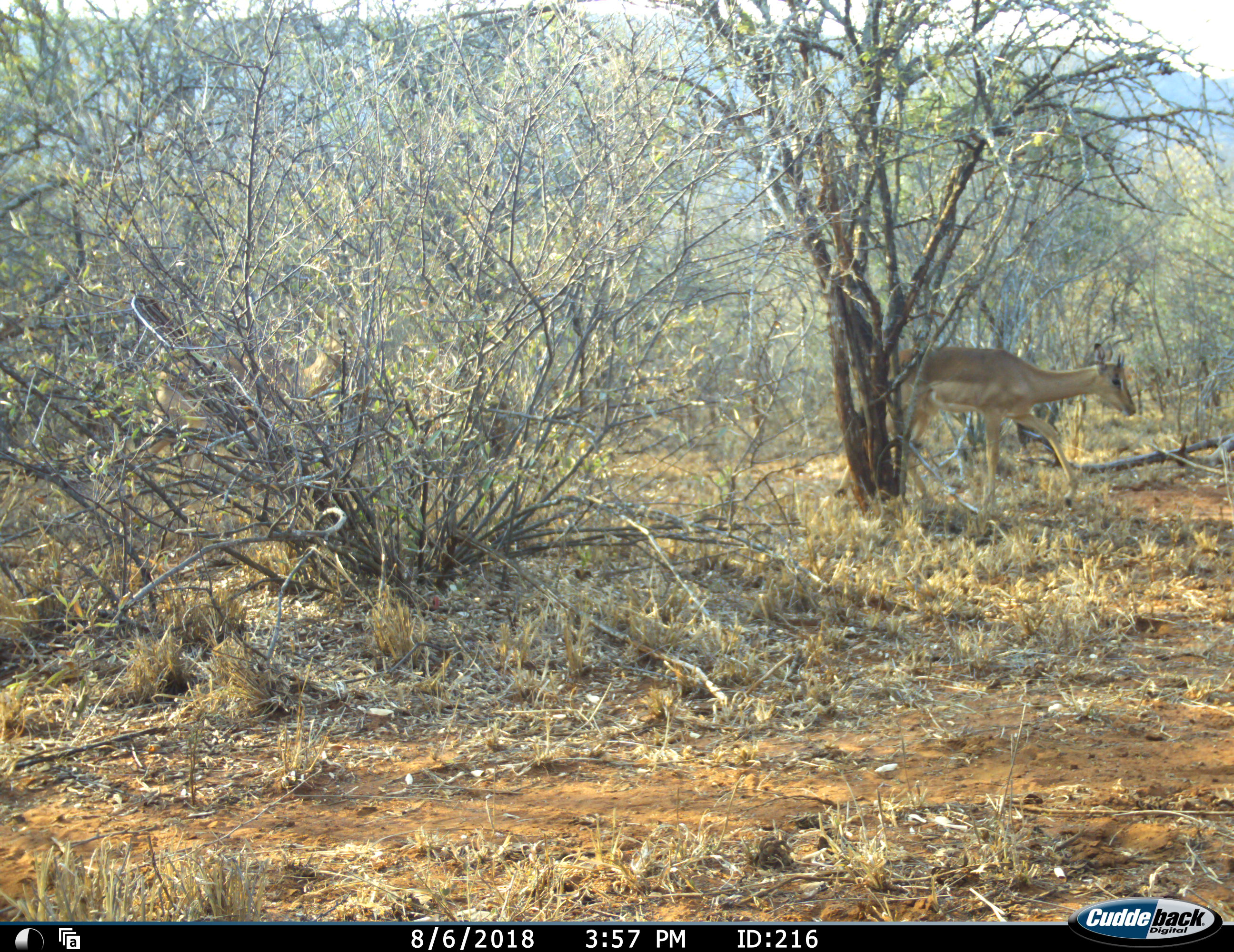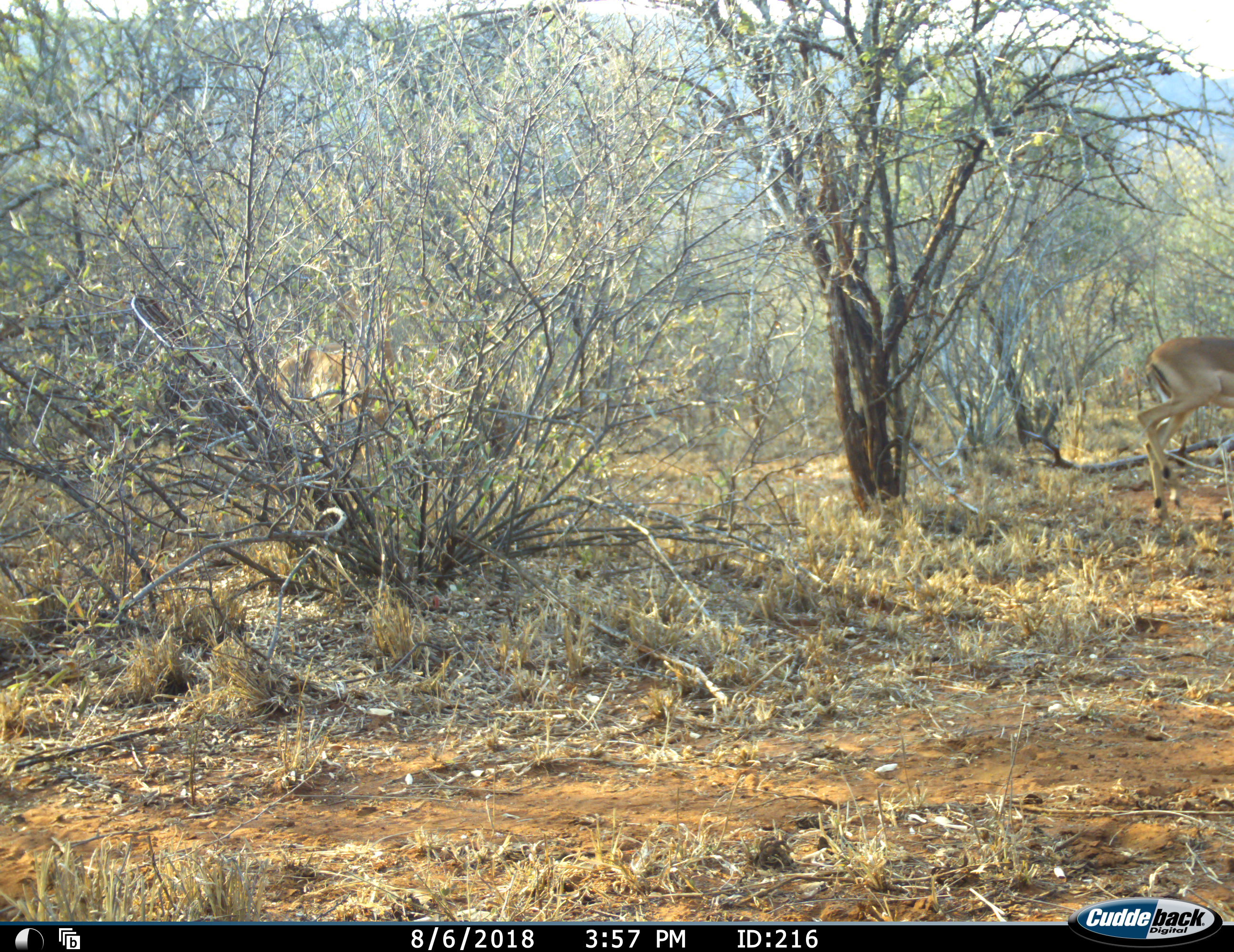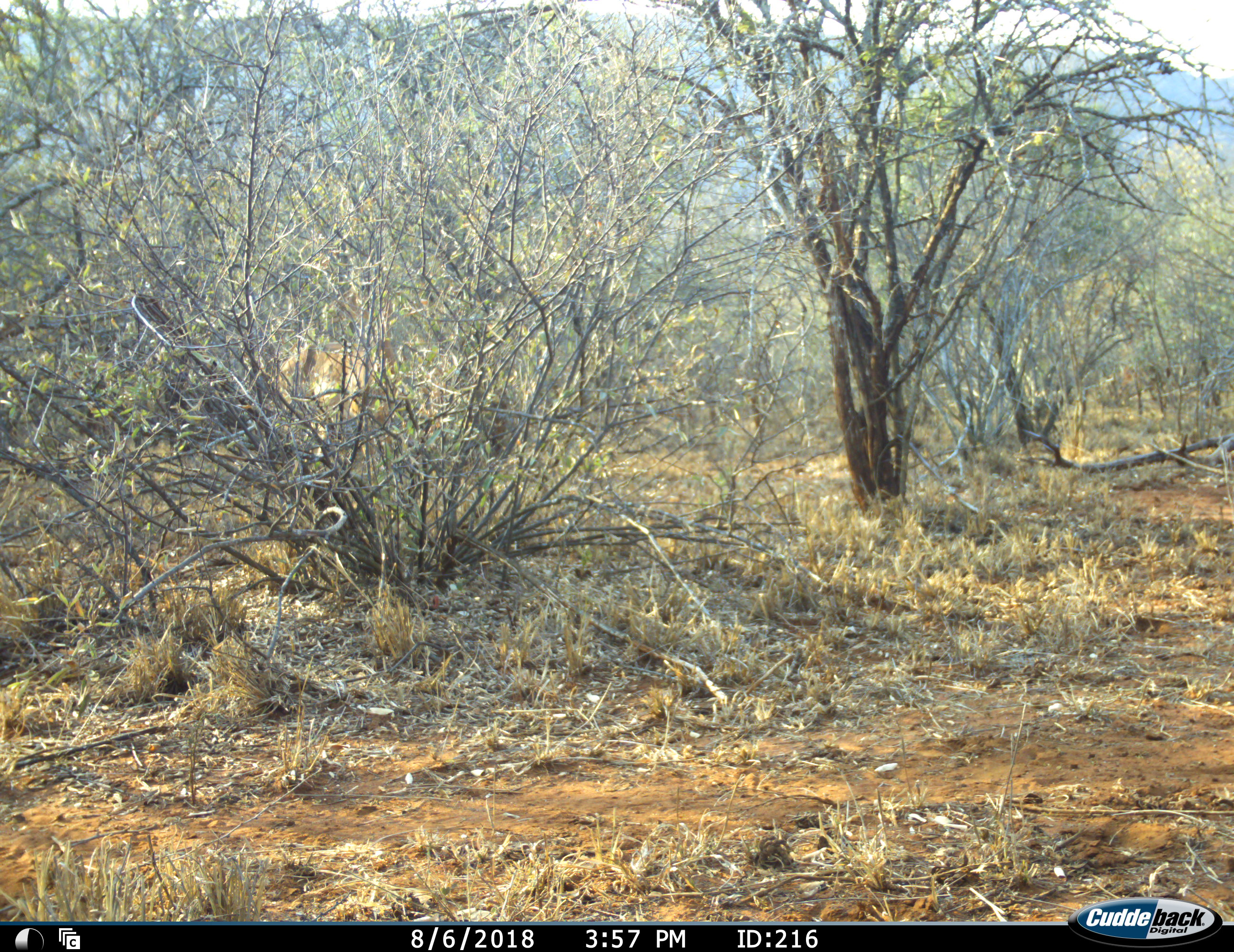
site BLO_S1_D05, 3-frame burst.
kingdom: Animalia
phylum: Chordata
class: Mammalia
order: Artiodactyla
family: Bovidae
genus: Aepyceros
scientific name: Aepyceros melampus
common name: impala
Impala (Aepyceros melampus), count 2. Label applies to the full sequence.